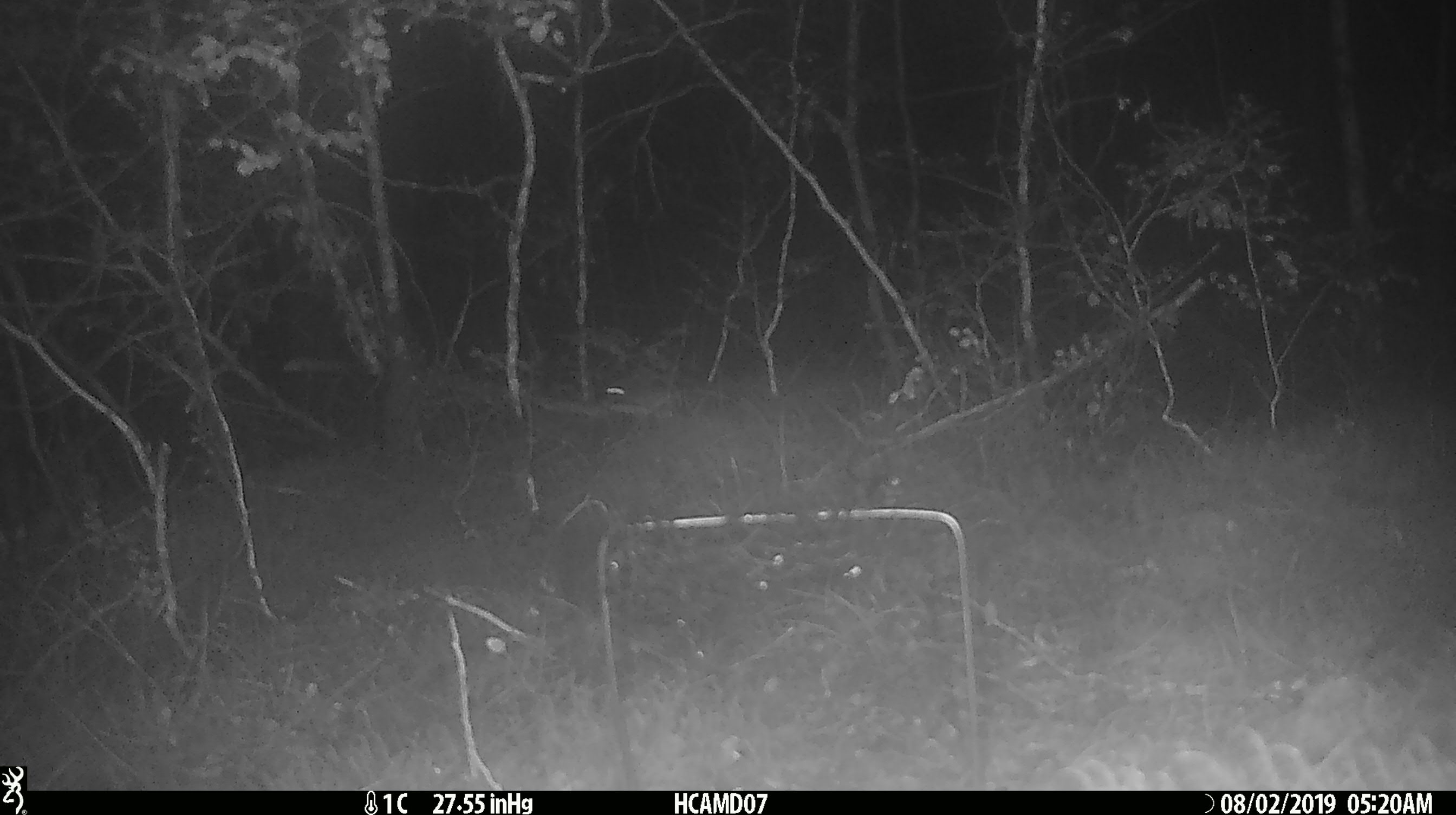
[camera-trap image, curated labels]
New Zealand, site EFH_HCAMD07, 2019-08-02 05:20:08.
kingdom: Animalia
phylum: Chordata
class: Mammalia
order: Rodentia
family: Muridae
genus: Mus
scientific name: Mus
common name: mouse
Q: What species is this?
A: Mouse (Mus).